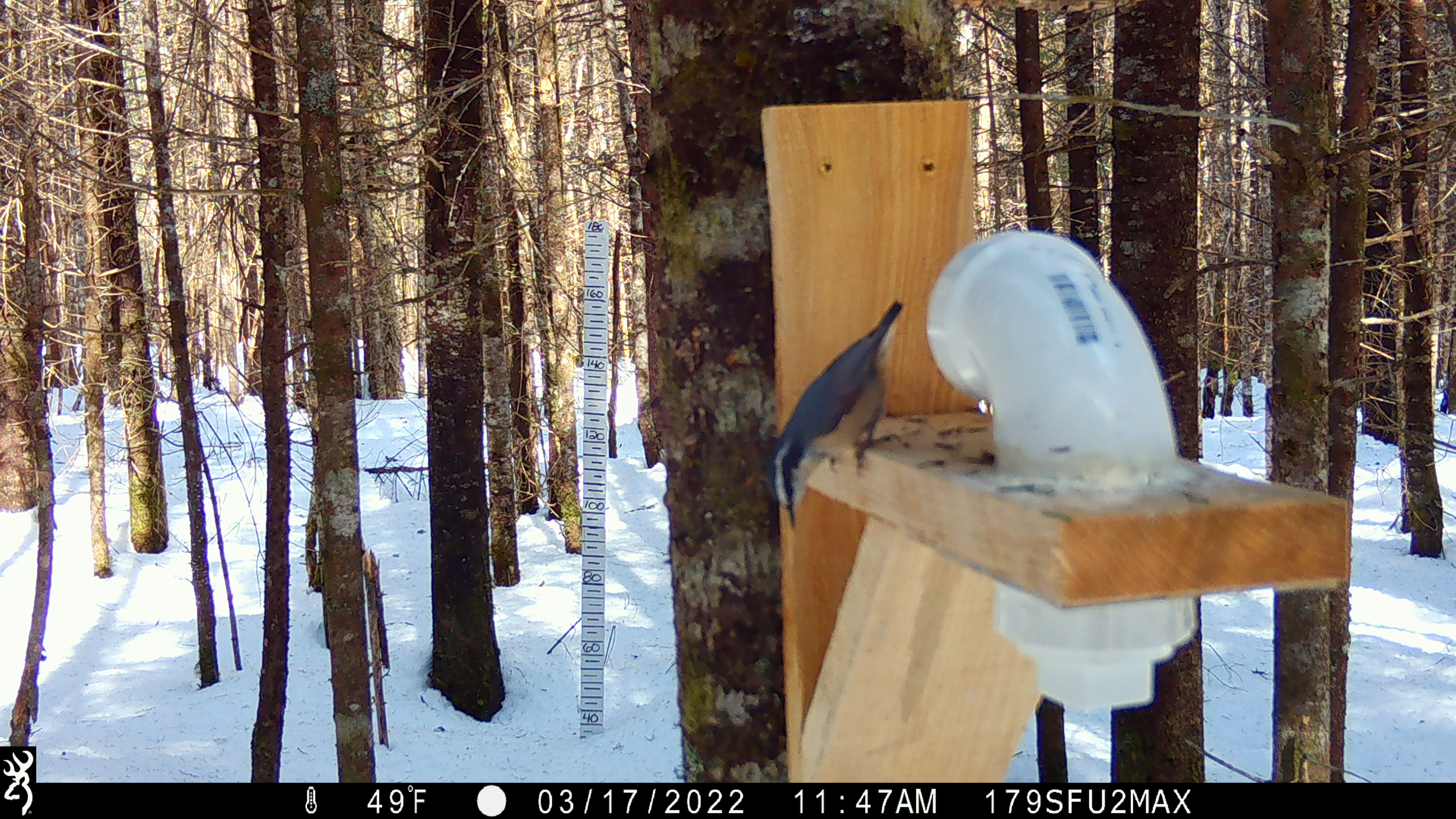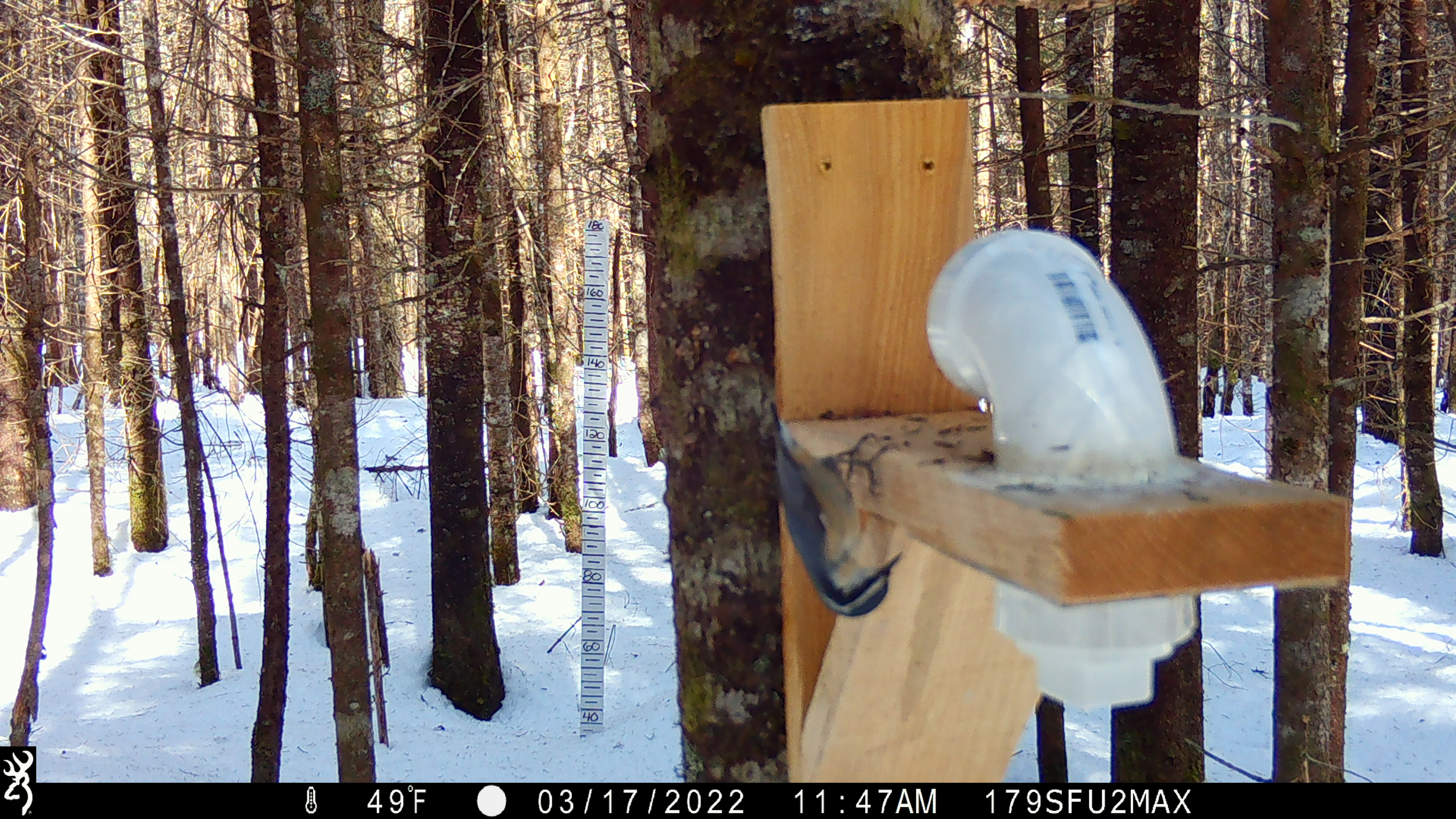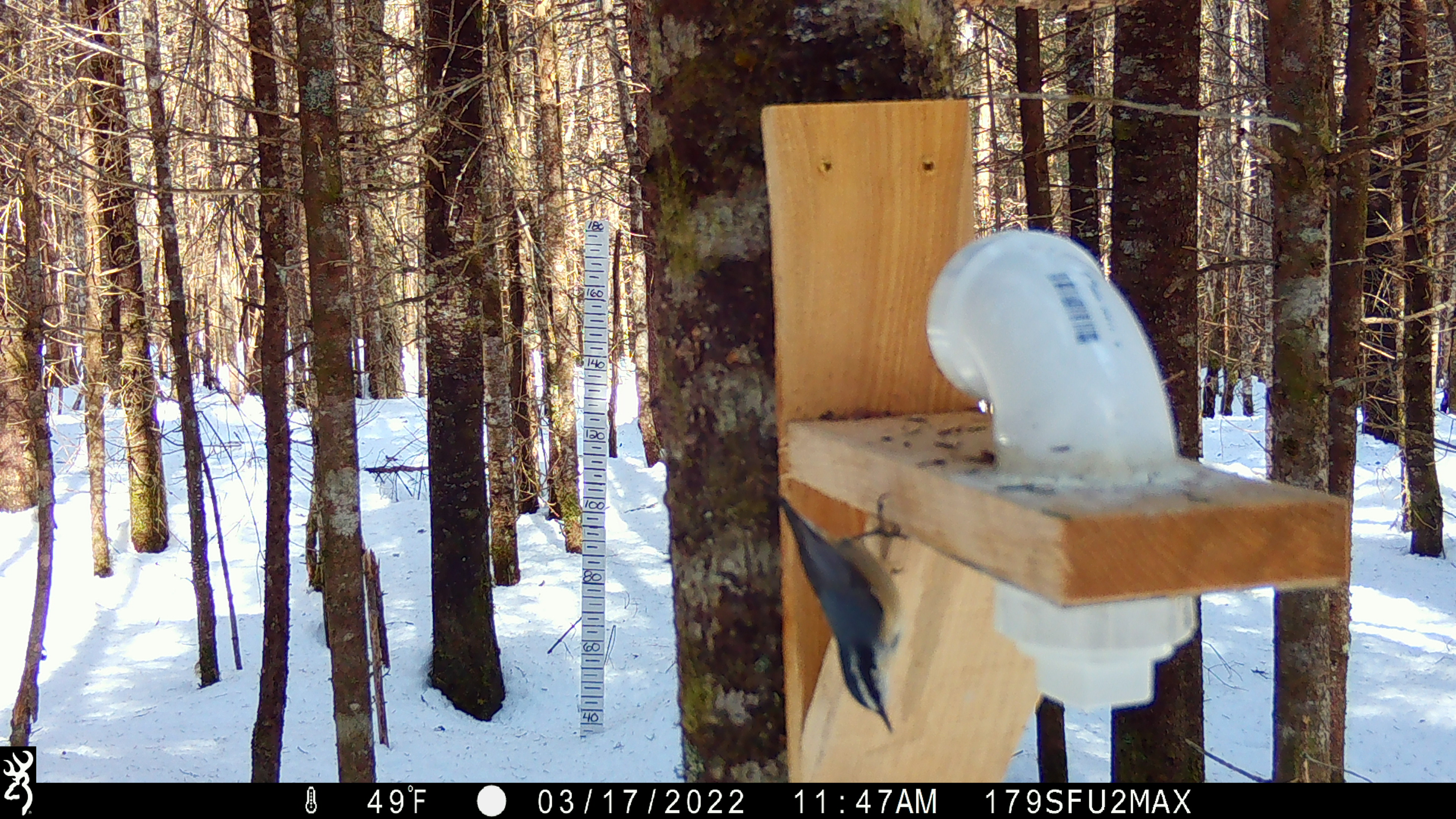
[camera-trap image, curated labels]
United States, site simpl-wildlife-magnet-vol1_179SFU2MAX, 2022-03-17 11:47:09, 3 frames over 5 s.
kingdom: Animalia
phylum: Chordata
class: Aves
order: Passeriformes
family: Sittidae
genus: Sitta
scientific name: Sitta canadensis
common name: red-breasted nuthatch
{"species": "red-breasted nuthatch (Sitta canadensis)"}